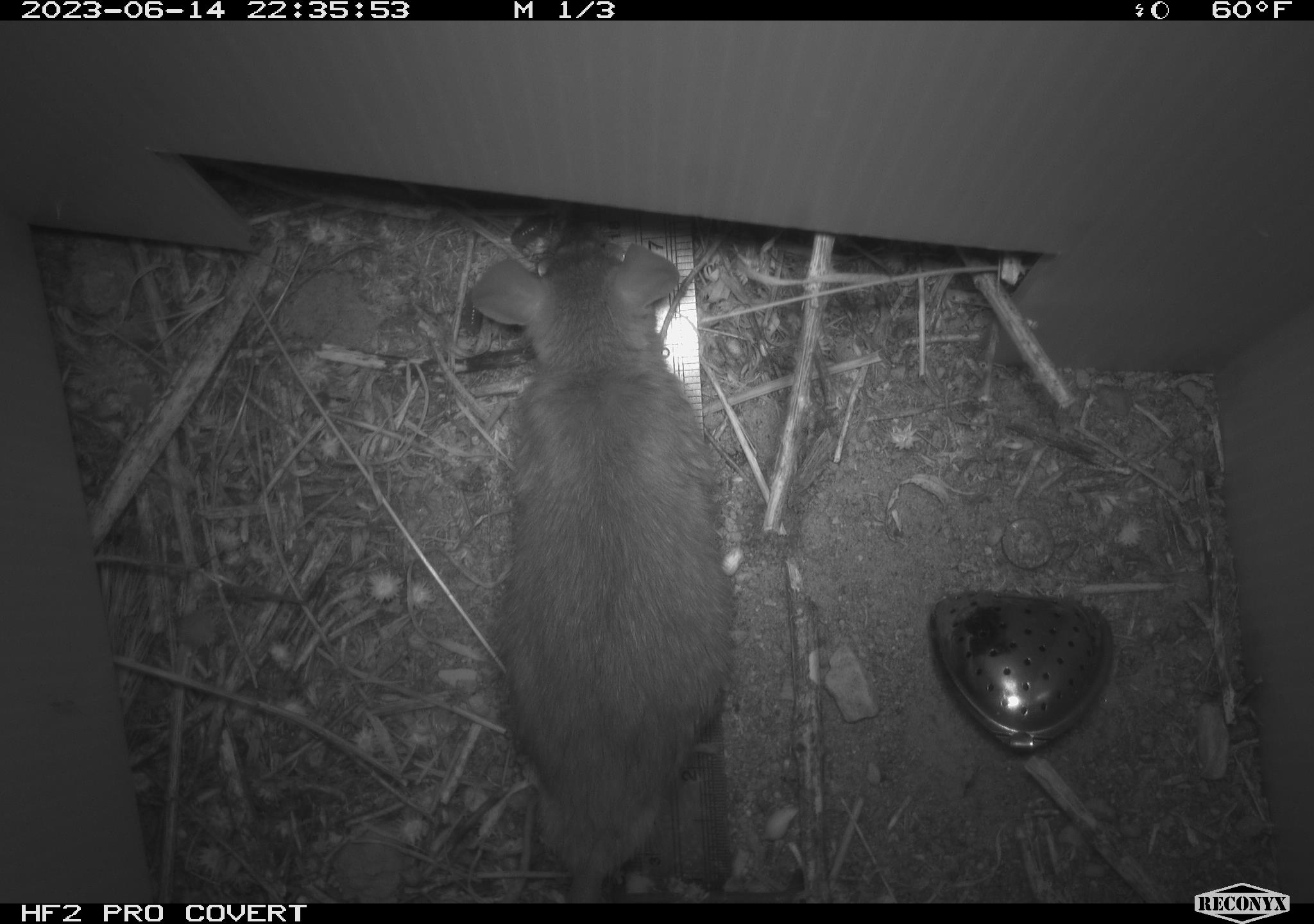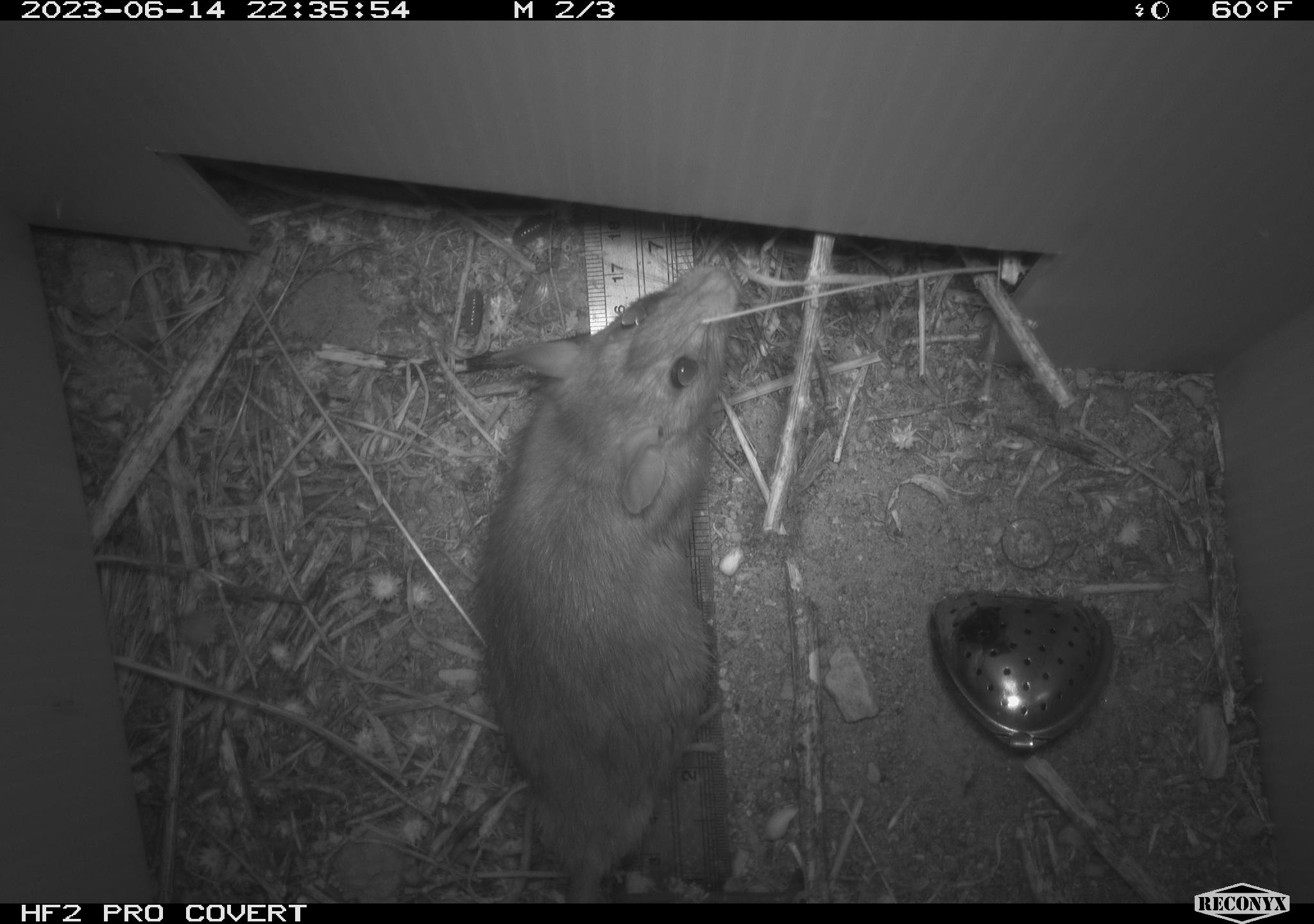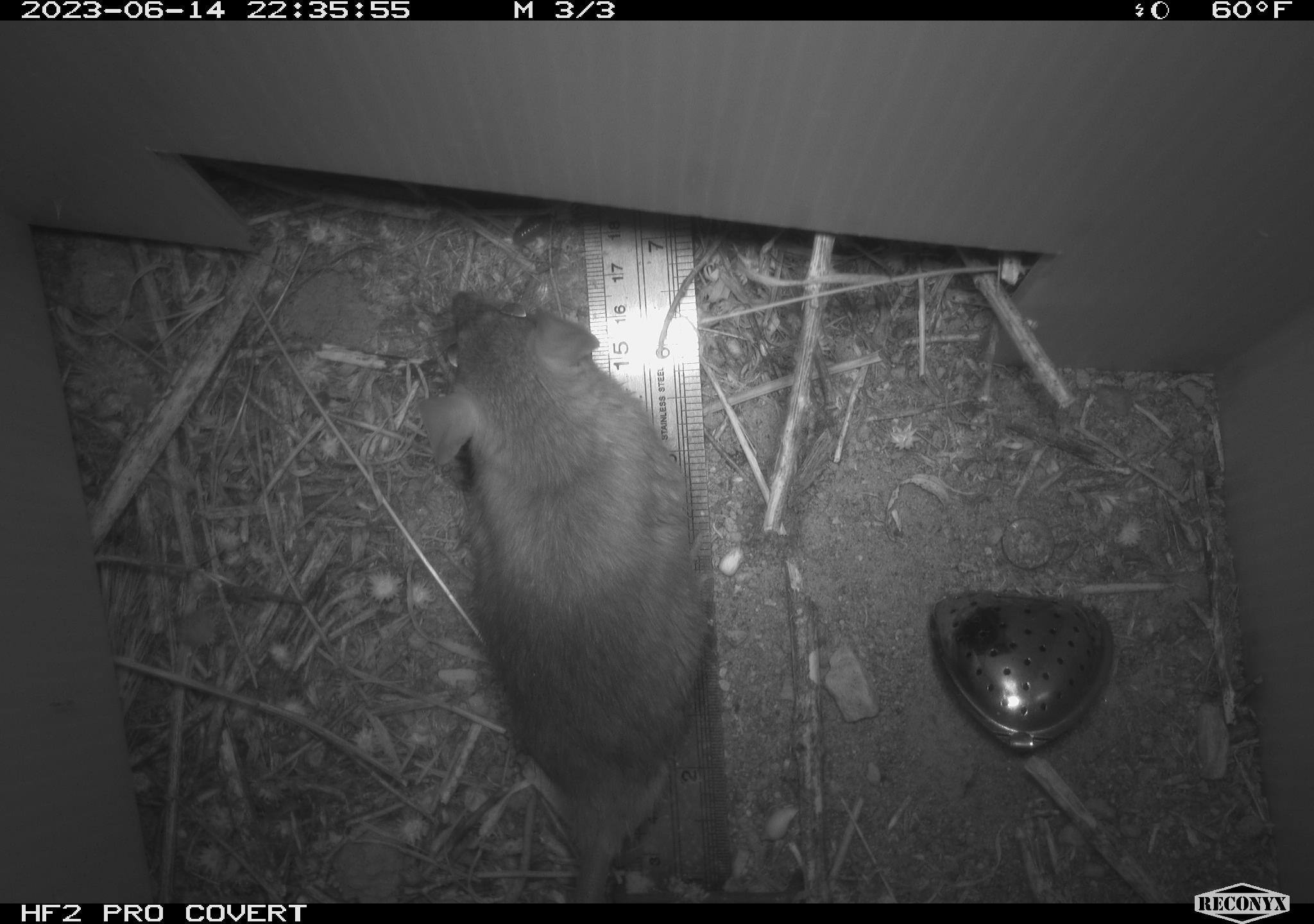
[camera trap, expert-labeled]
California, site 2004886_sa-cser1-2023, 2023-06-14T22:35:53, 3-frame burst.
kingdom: Animalia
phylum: Chordata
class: Mammalia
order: Rodentia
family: Muridae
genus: Rattus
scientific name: Rattus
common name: rat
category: rattus species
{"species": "rattus species (rat) (Rattus)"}